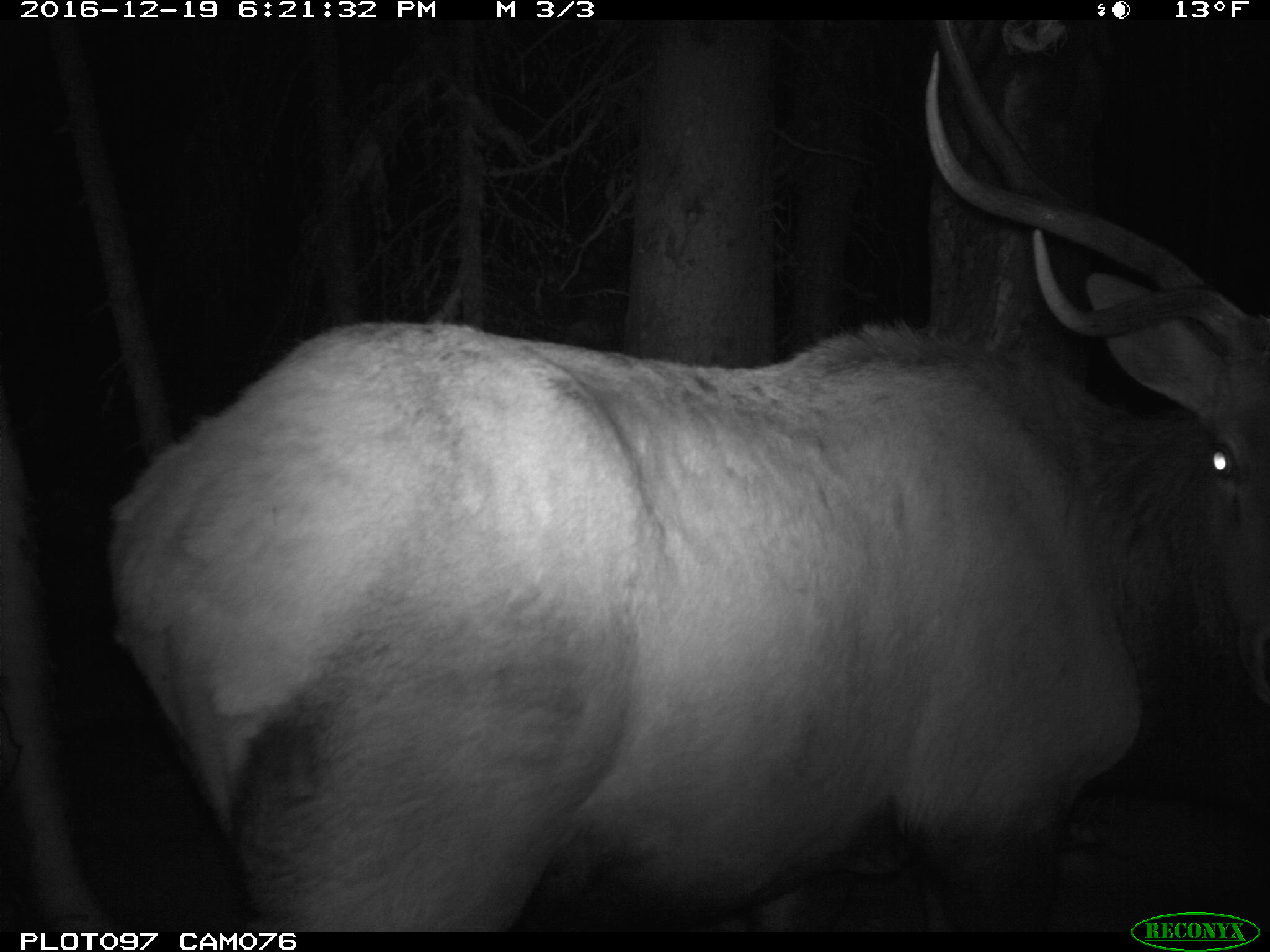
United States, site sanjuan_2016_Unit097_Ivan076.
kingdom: Animalia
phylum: Chordata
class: Mammalia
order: Artiodactyla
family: Cervidae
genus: Cervus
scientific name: Cervus elaphus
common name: red deer